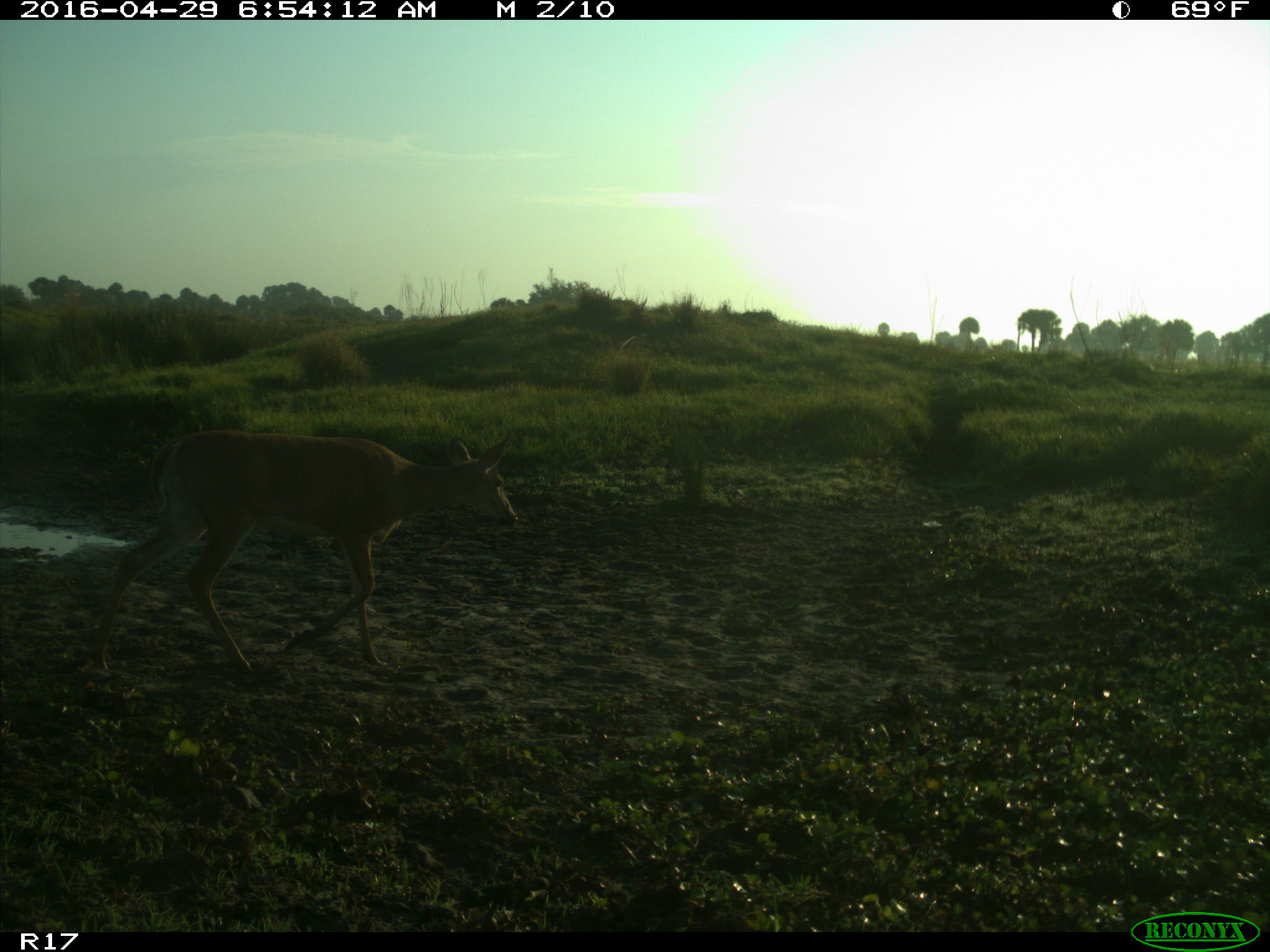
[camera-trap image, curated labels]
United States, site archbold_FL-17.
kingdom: Animalia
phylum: Chordata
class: Mammalia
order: Artiodactyla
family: Cervidae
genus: Odocoileus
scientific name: Odocoileus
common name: deer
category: unidentified deer